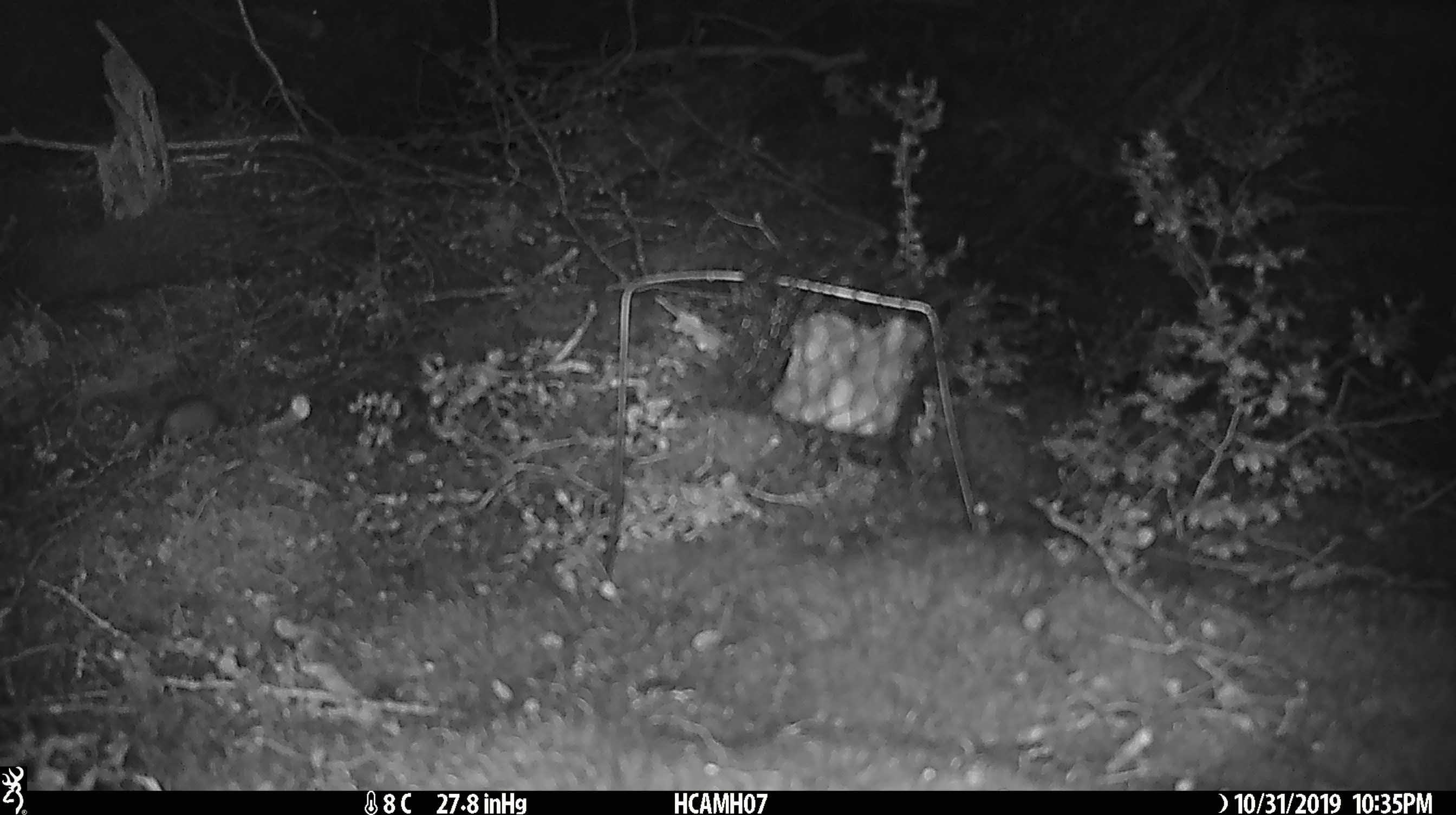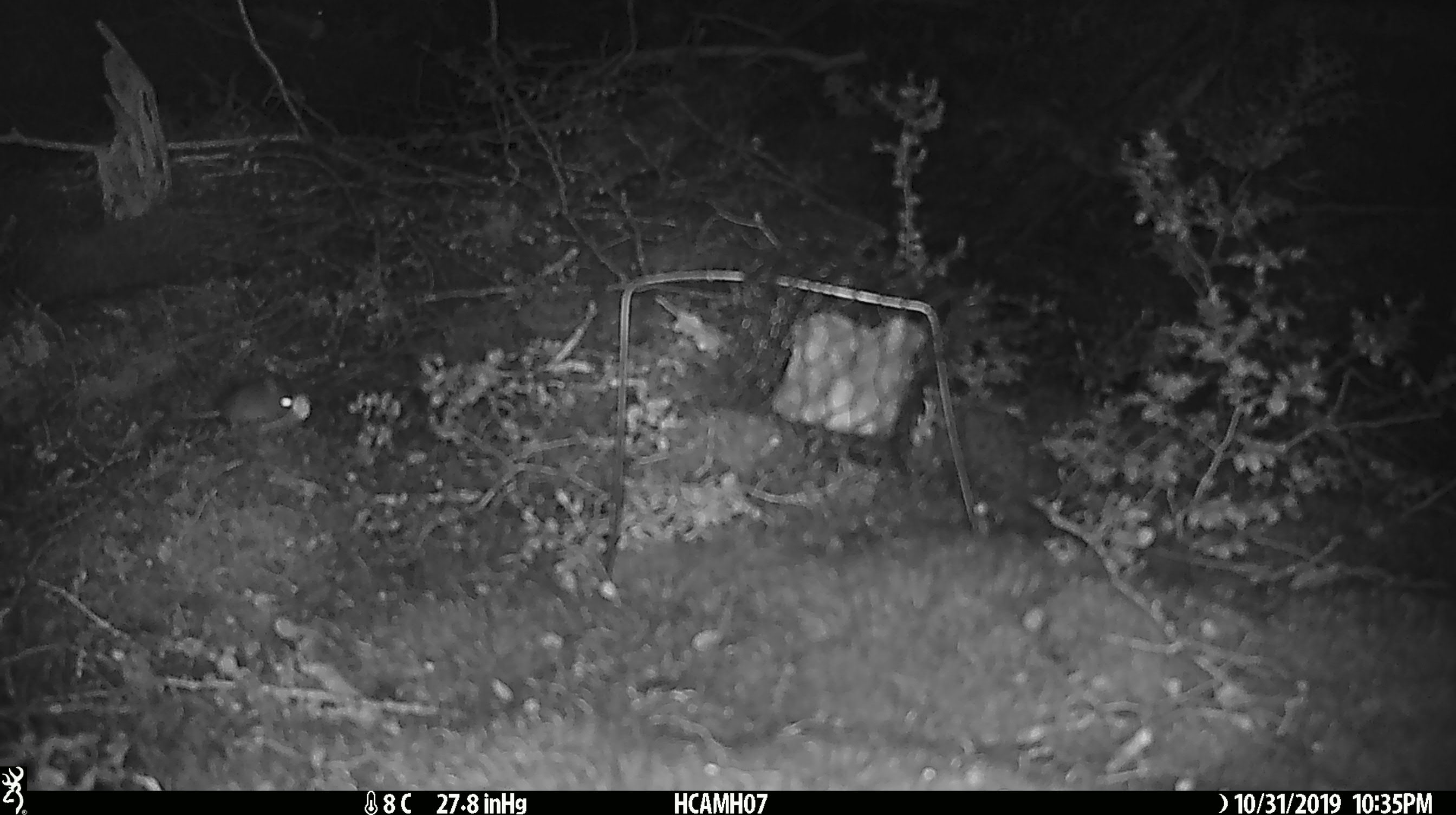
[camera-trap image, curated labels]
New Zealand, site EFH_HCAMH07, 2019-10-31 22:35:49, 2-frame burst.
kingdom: Animalia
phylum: Chordata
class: Mammalia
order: Rodentia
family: Muridae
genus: Mus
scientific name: Mus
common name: mouse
Mouse (Mus).